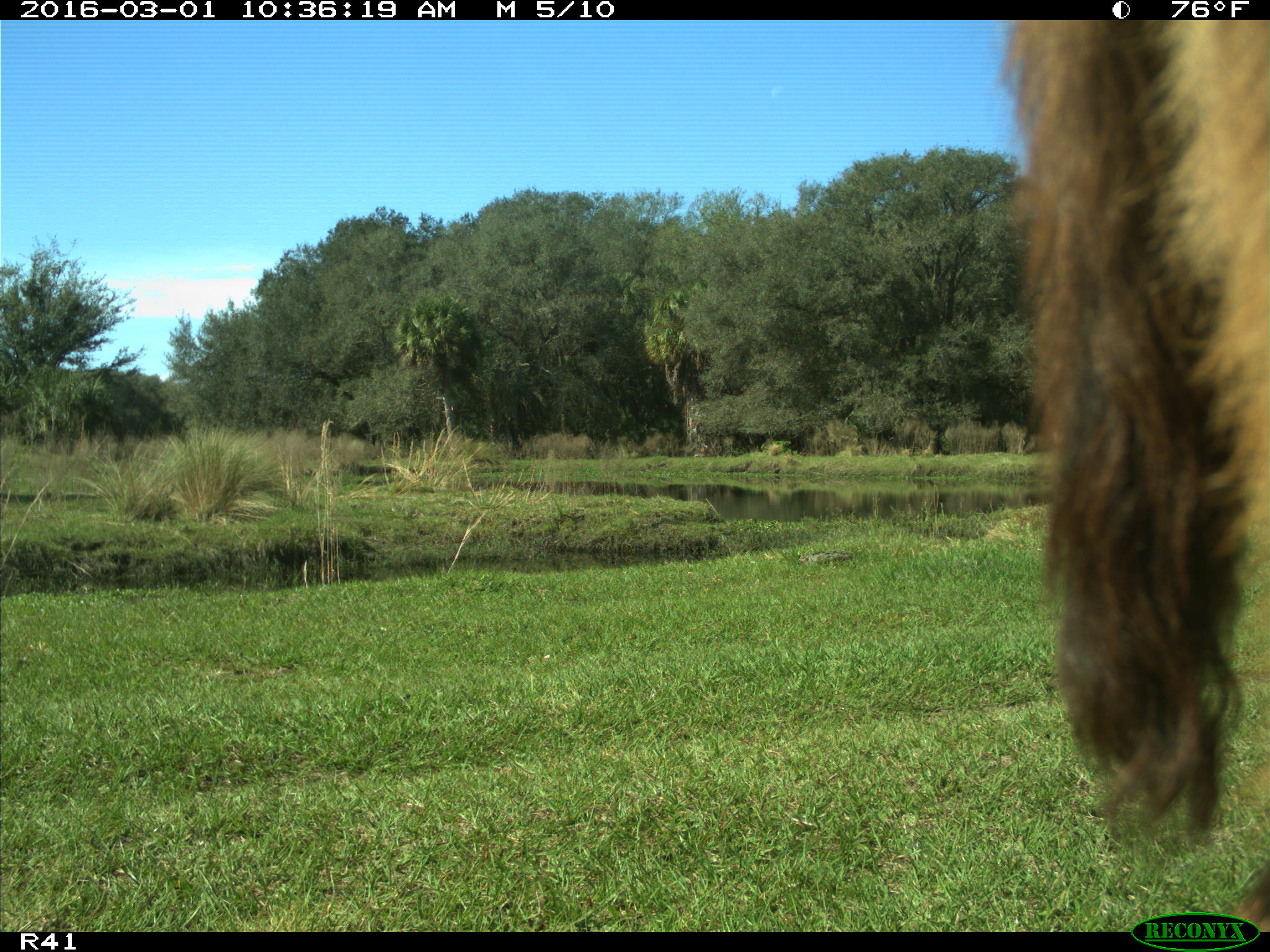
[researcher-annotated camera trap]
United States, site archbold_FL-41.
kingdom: Animalia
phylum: Chordata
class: Mammalia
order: Artiodactyla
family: Bovidae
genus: Bos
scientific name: Bos taurus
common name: domestic cow